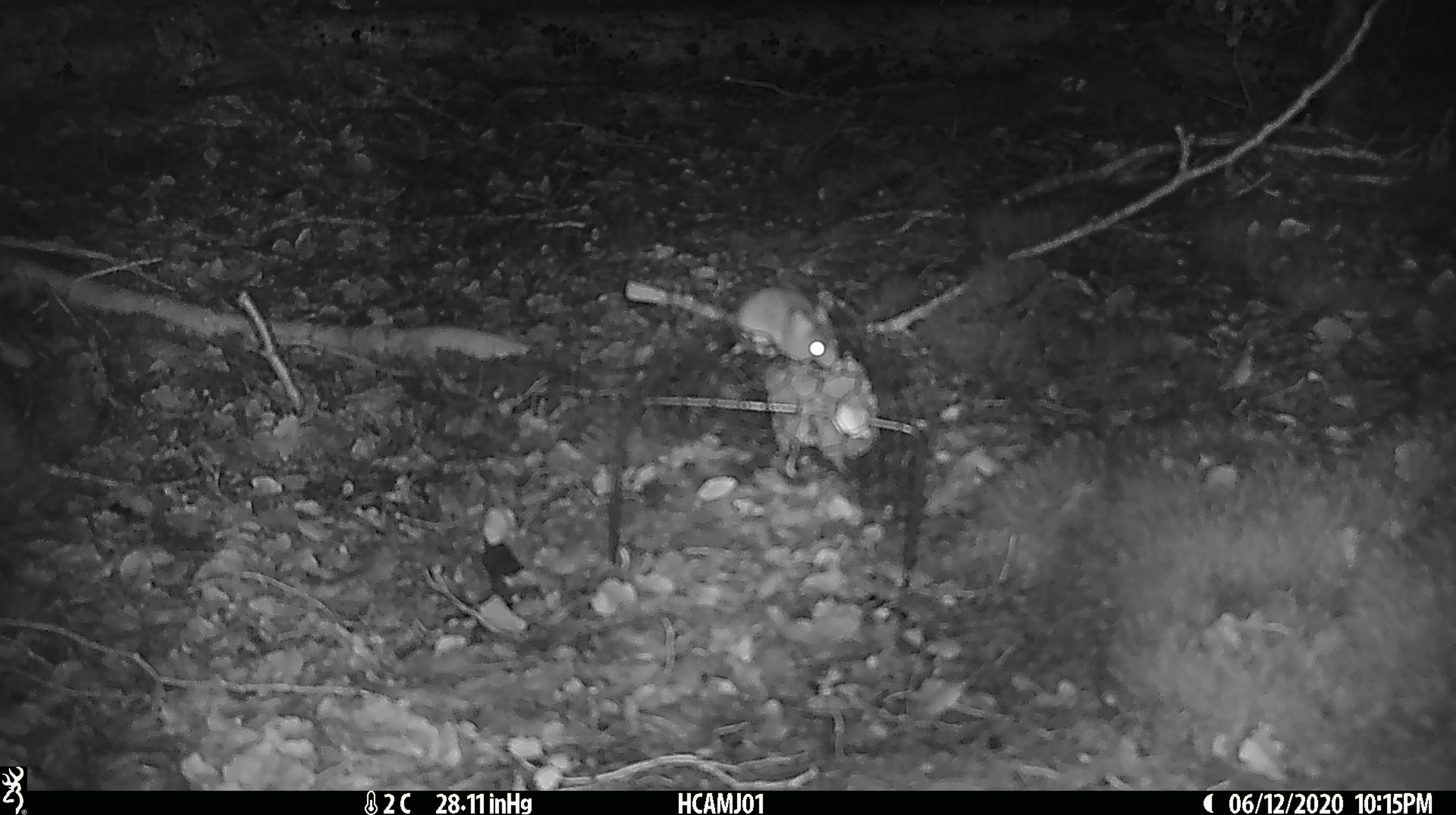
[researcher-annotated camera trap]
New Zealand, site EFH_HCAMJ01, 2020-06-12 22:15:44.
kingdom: Animalia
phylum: Chordata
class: Mammalia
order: Rodentia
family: Muridae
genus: Mus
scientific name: Mus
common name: mouse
Mouse (Mus).